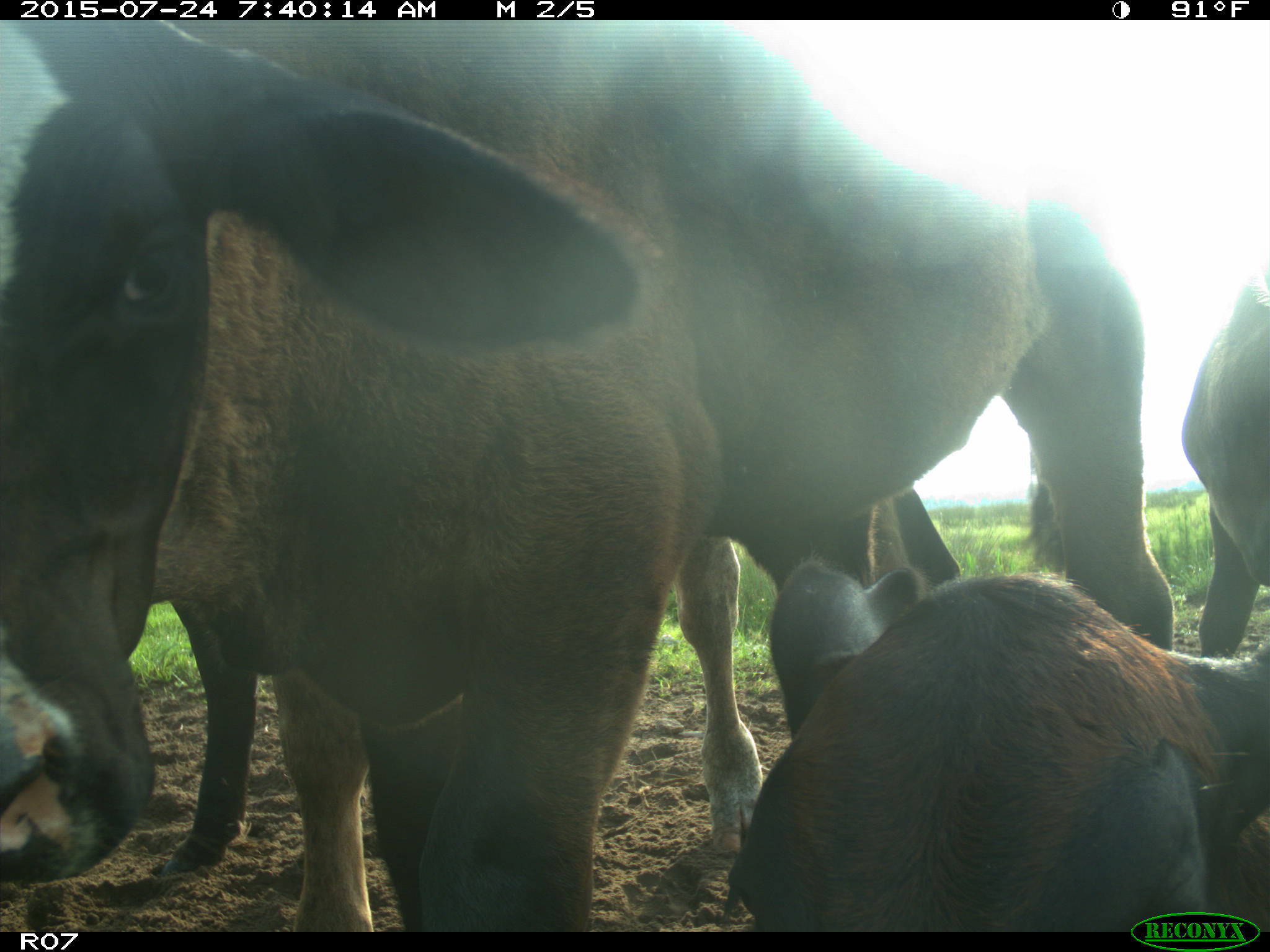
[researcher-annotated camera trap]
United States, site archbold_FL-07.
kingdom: Animalia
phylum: Chordata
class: Mammalia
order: Artiodactyla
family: Bovidae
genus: Bos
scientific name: Bos taurus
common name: domestic cow